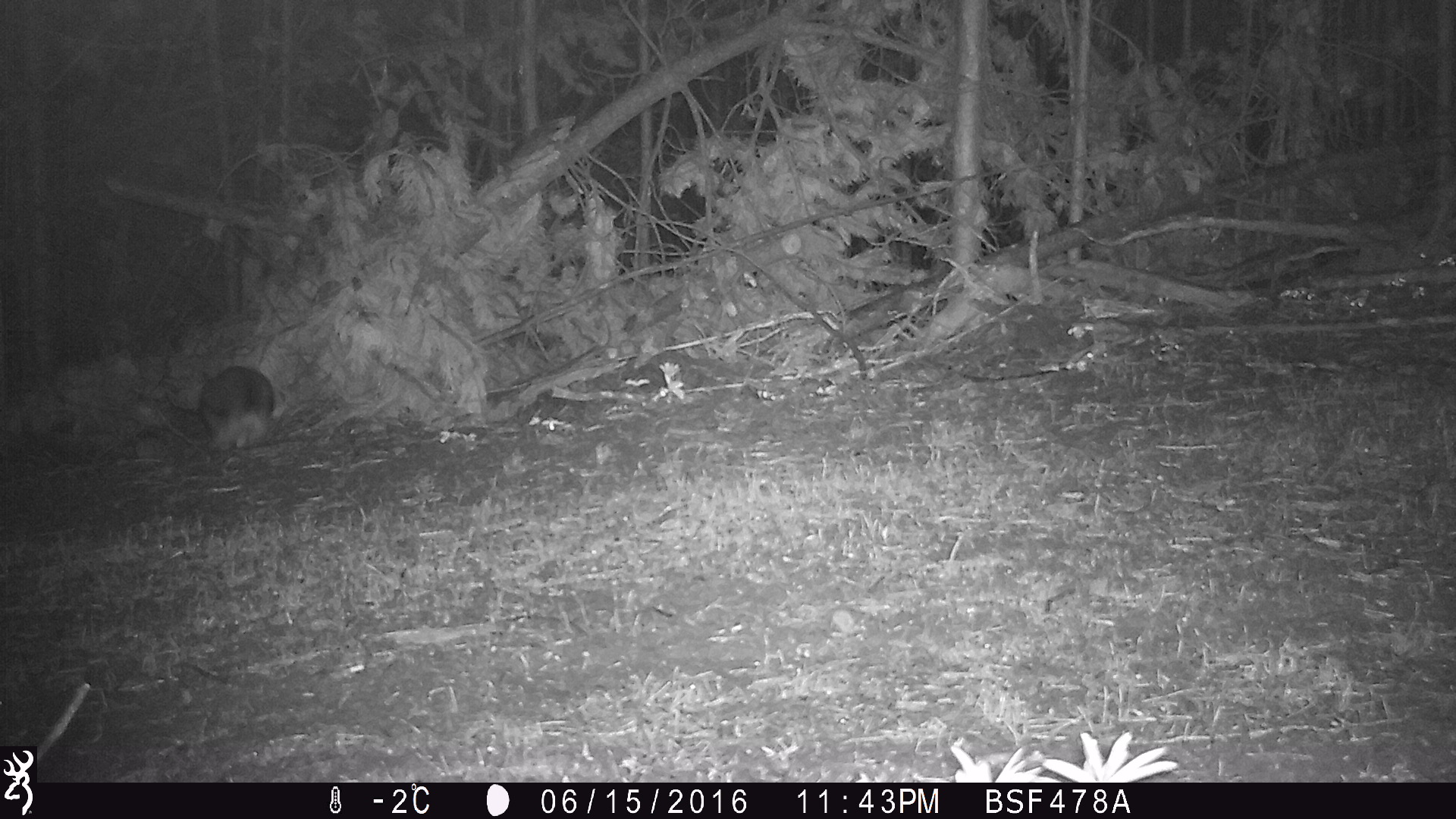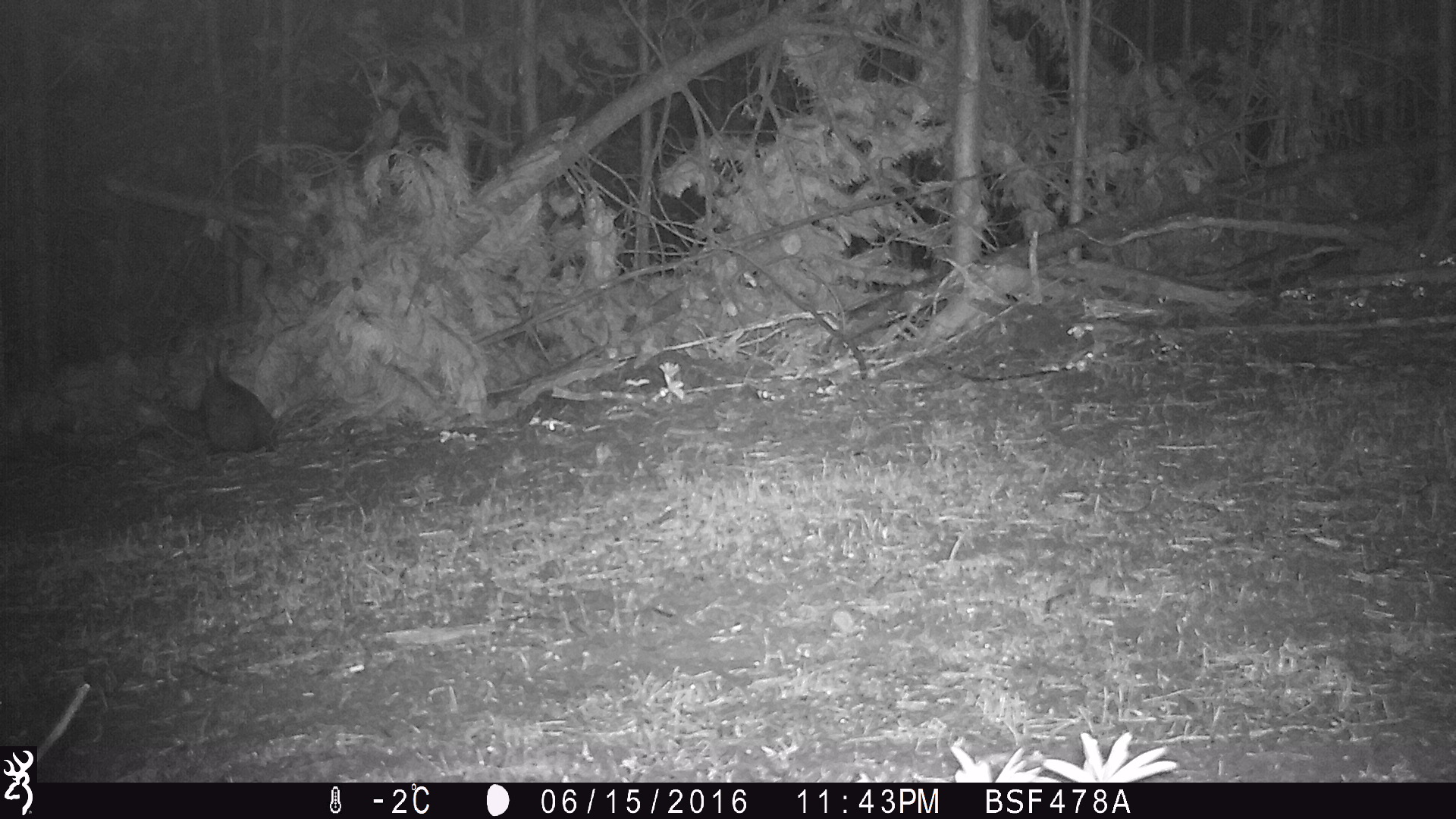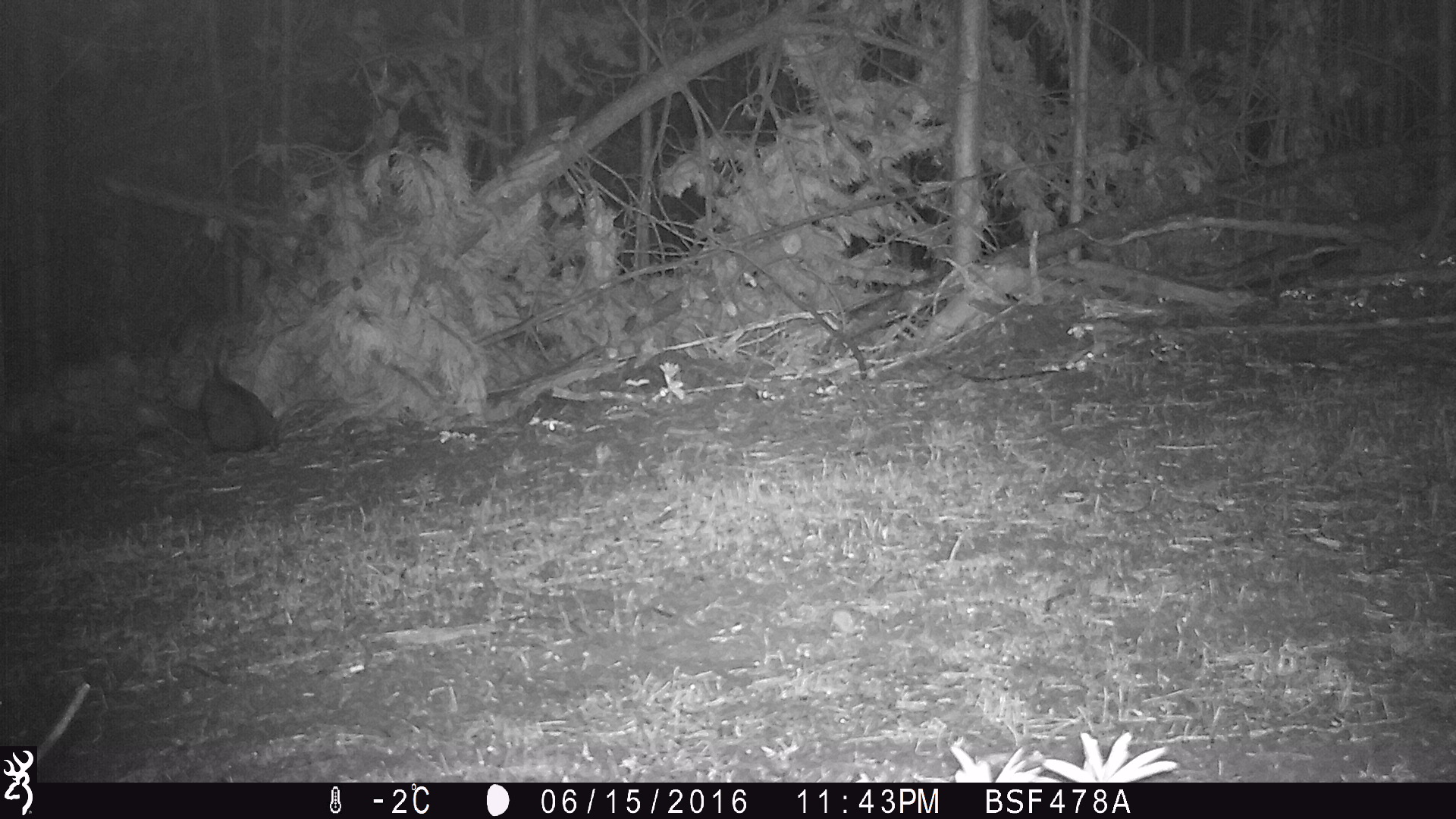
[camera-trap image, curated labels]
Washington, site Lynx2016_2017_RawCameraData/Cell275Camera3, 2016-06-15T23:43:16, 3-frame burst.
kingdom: Animalia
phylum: Chordata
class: Mammalia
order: Lagomorpha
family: Leporidae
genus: Lepus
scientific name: Lepus americanus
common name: snowshoe hare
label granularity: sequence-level